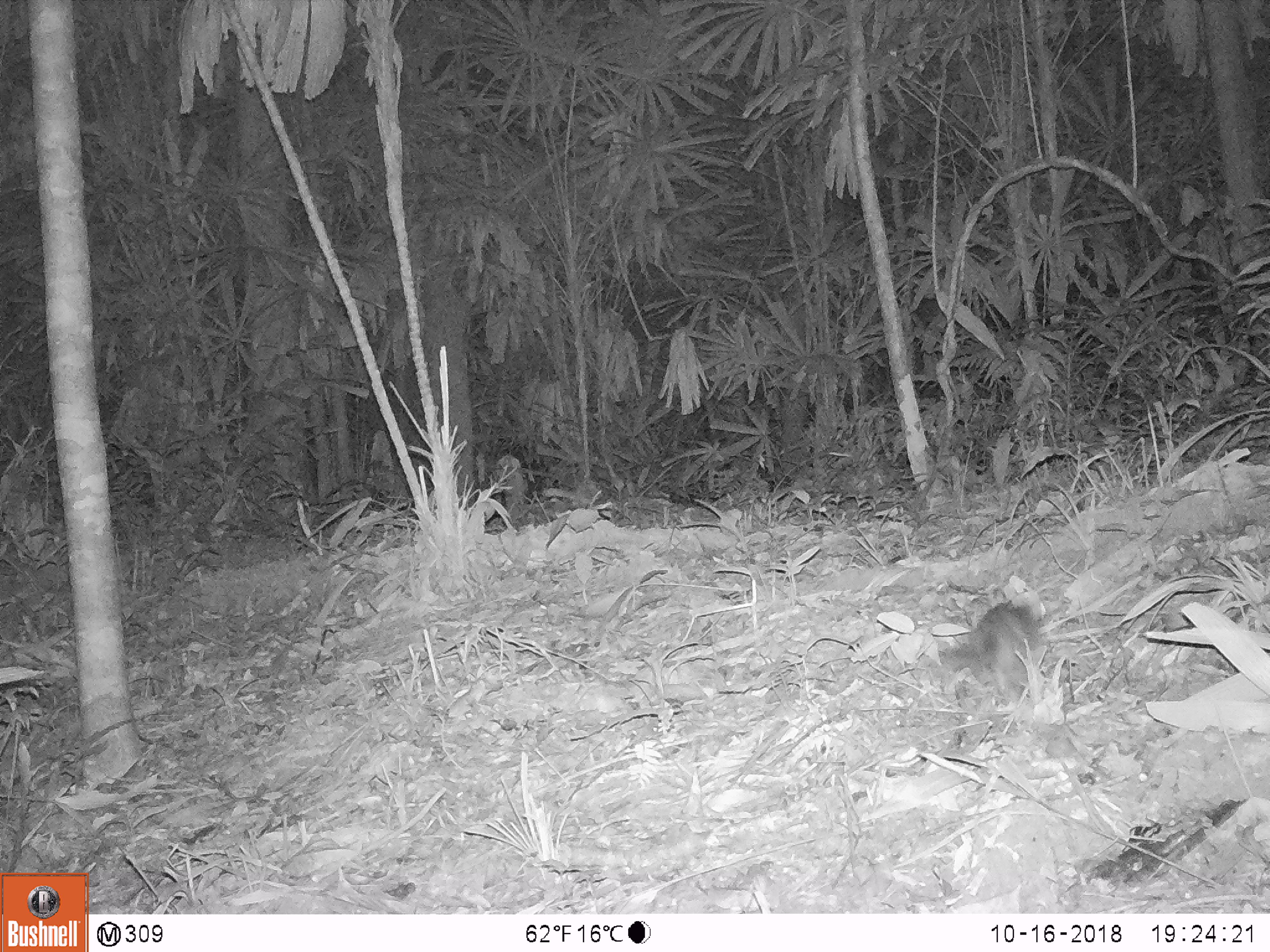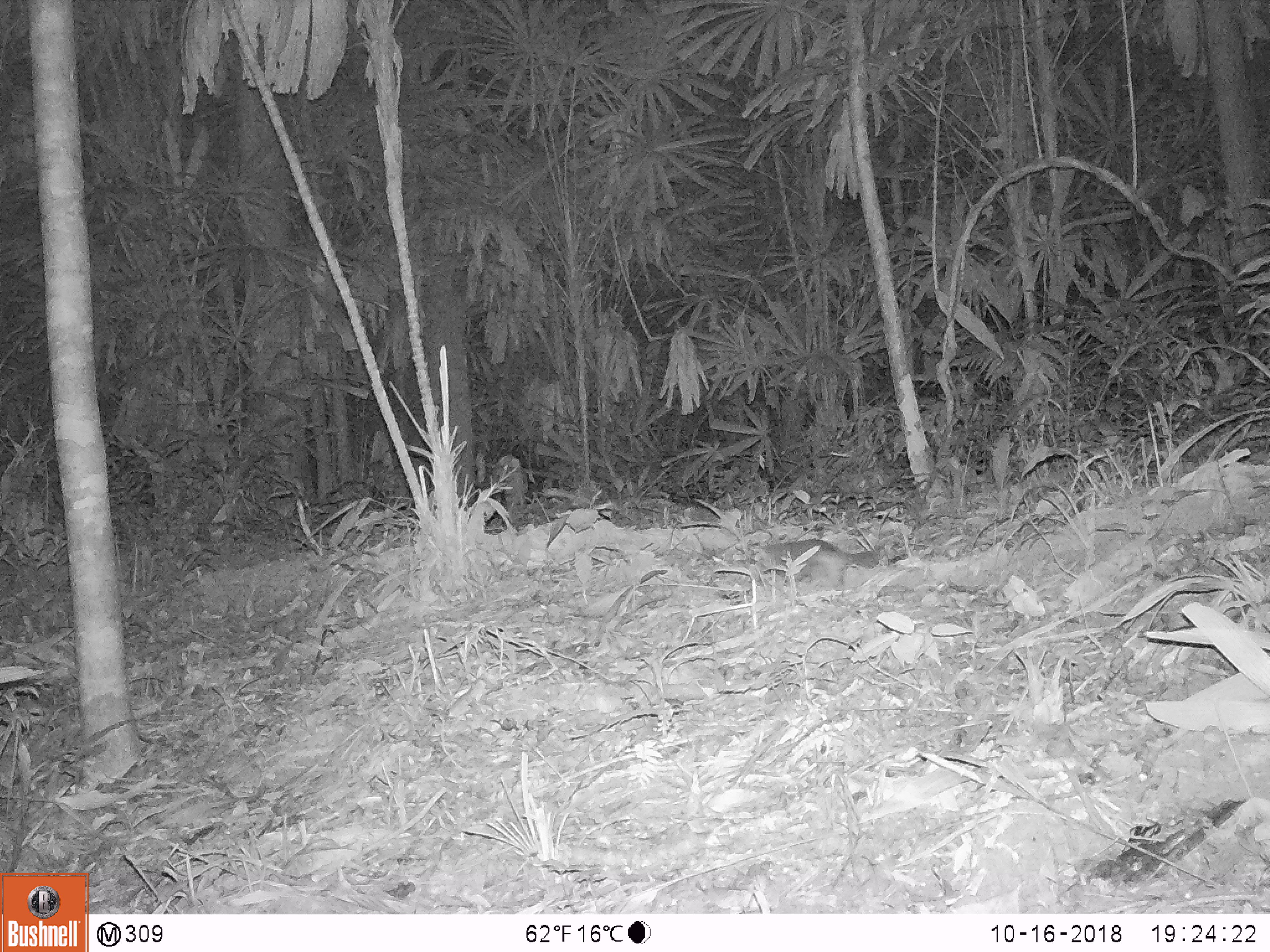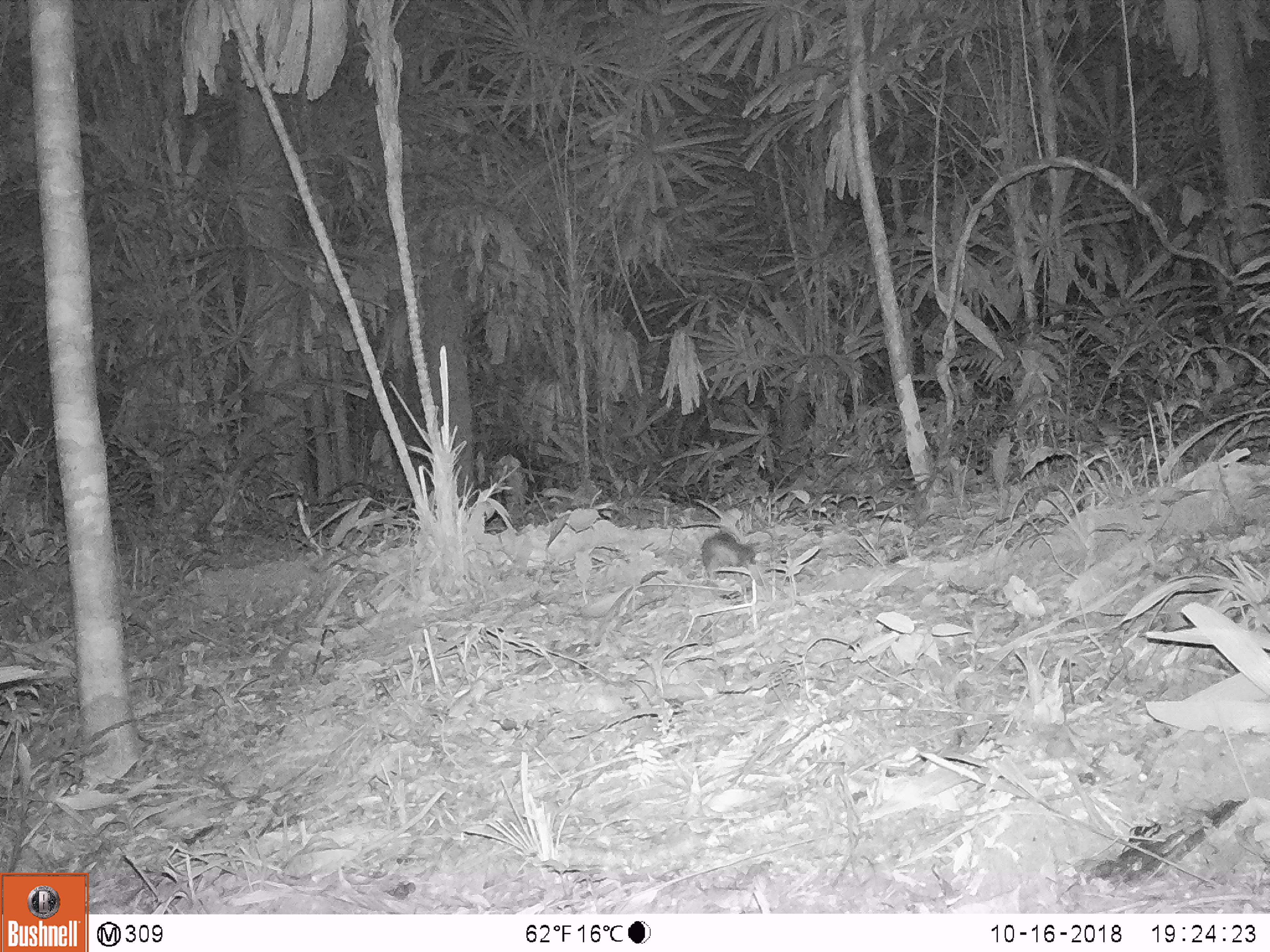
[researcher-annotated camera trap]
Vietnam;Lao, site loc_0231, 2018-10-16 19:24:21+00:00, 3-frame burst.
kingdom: Animalia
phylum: Chordata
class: Mammalia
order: Carnivora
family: Mustelidae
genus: Melogale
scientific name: Melogale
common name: ferret badger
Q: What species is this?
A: Ferret badger (Melogale).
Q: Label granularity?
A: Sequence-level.